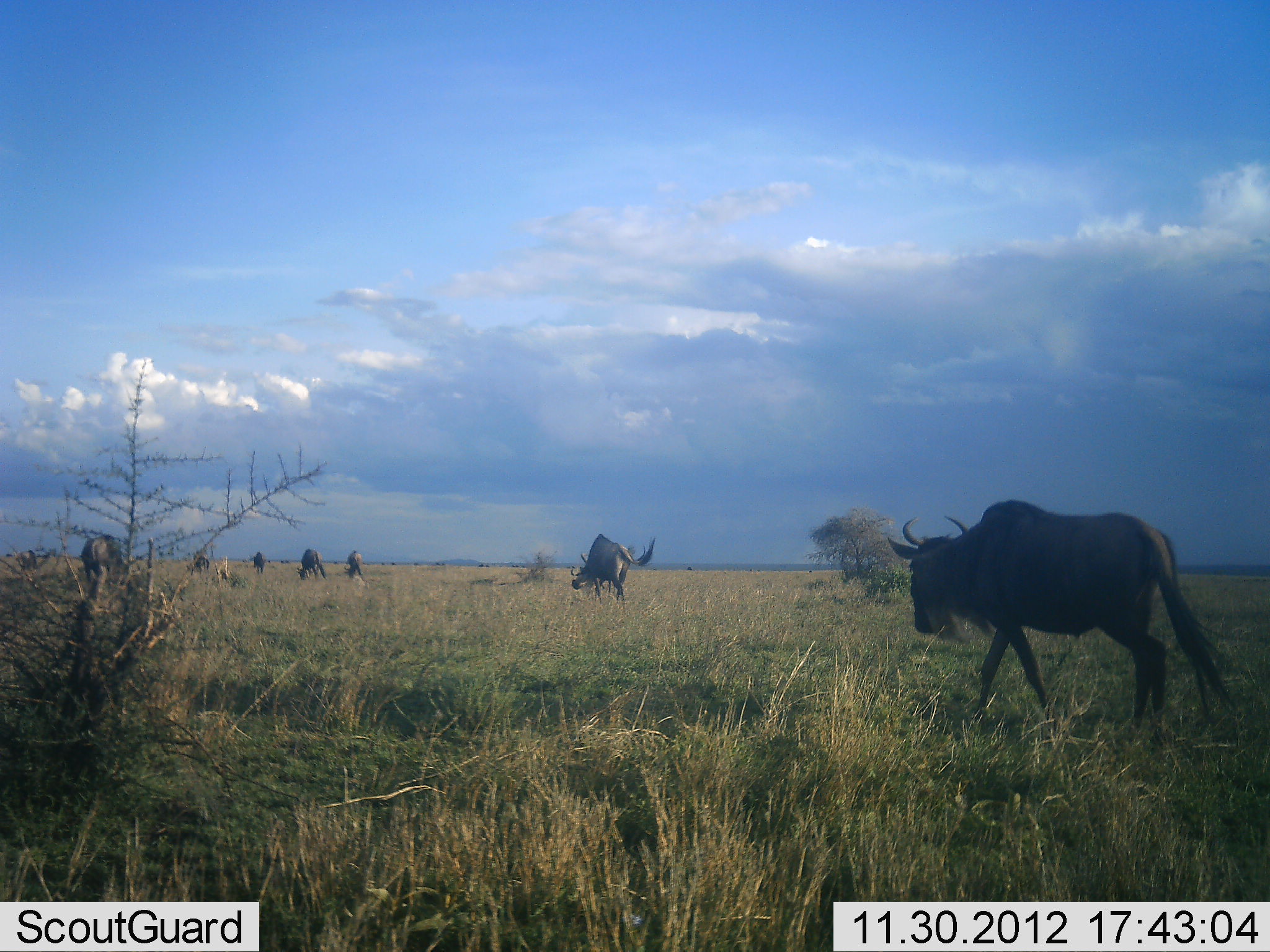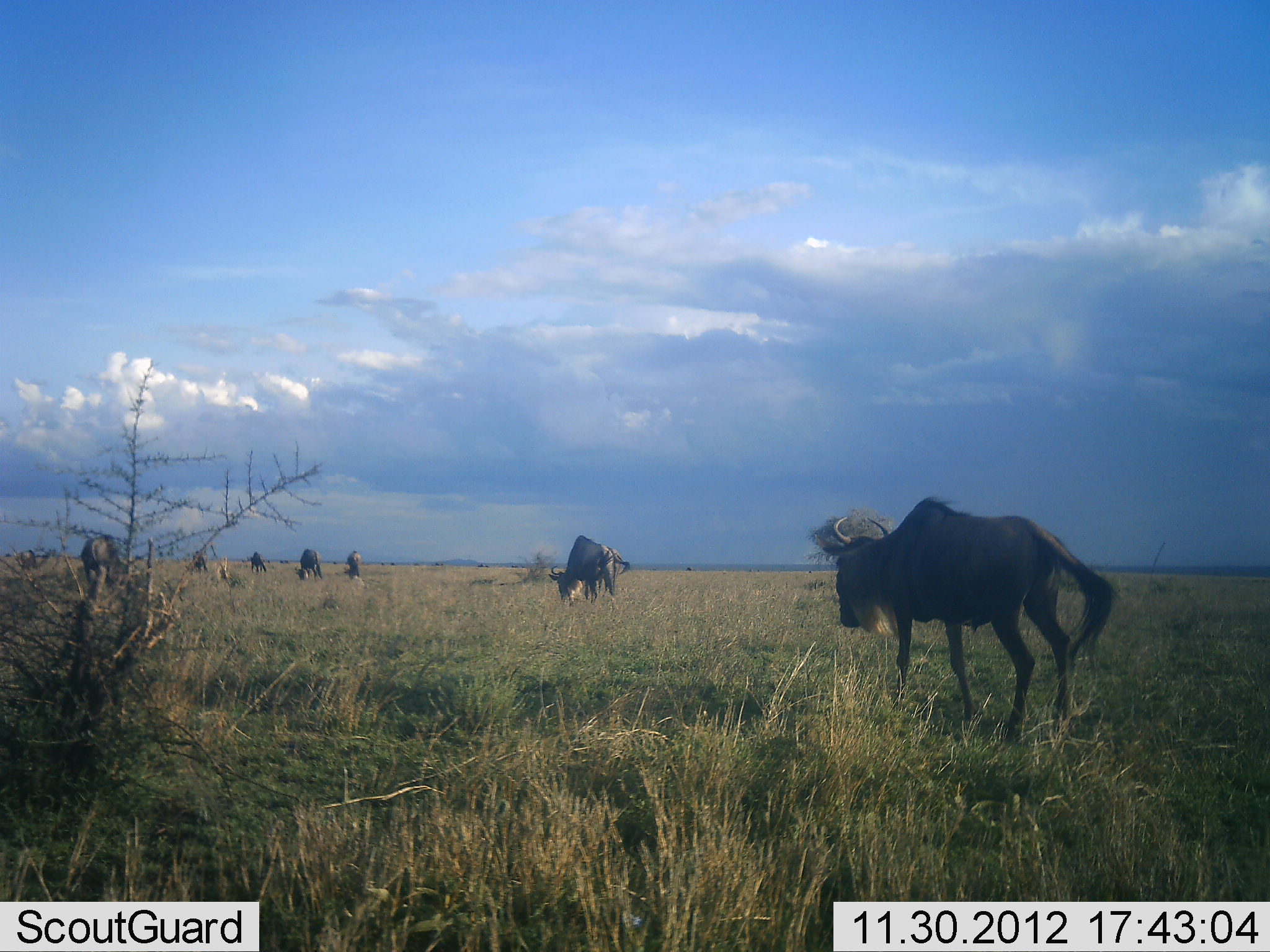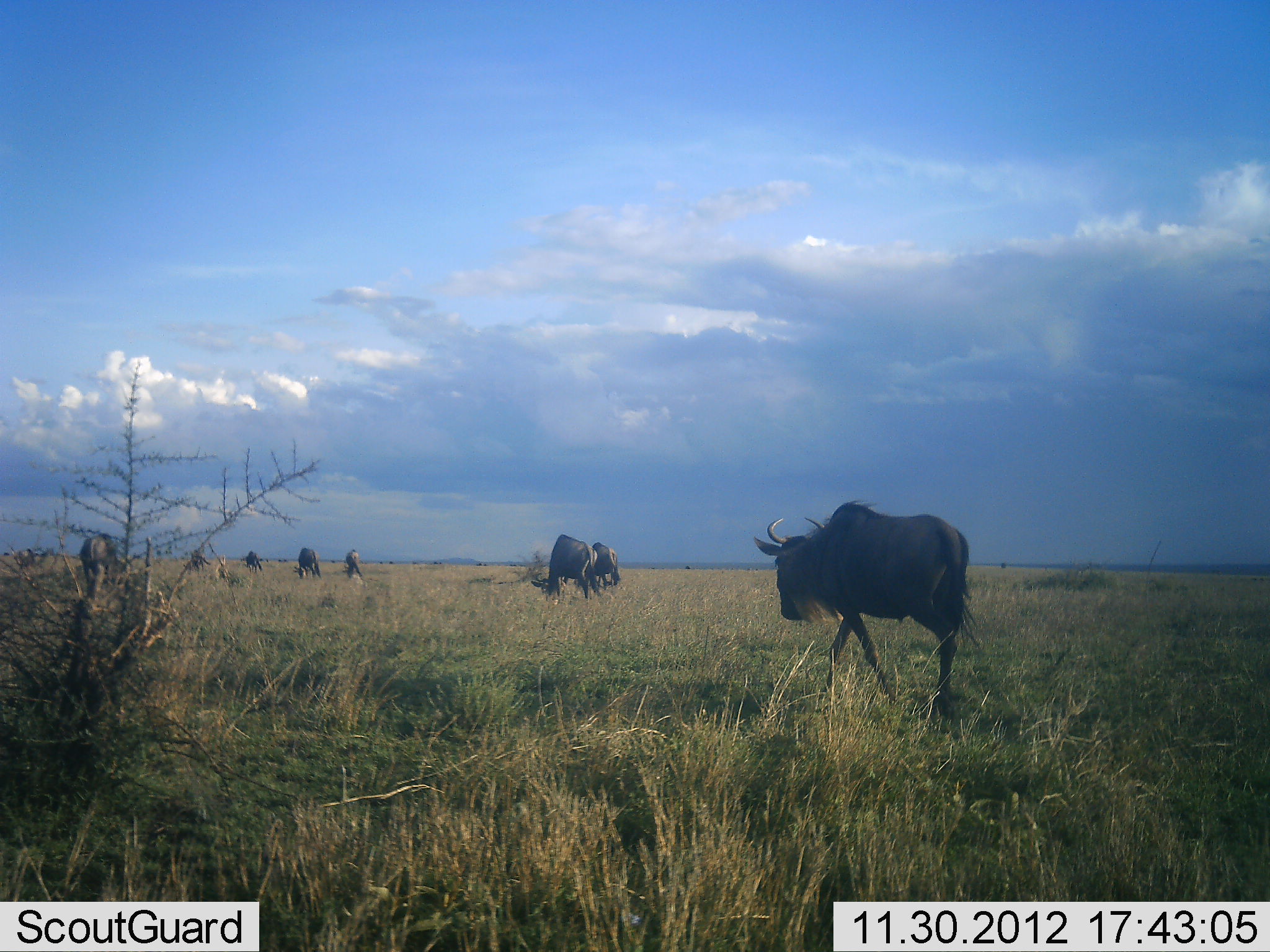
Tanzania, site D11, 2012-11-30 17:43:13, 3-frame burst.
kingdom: Animalia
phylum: Chordata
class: Mammalia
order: Artiodactyla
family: Bovidae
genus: Connochaetes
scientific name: Connochaetes taurinus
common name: blue wildebeest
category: wildebeest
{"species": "wildebeest (blue wildebeest) (Connochaetes taurinus)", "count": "8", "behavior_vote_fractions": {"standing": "30%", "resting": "0%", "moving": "100%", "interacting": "0%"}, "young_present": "0%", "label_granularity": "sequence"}